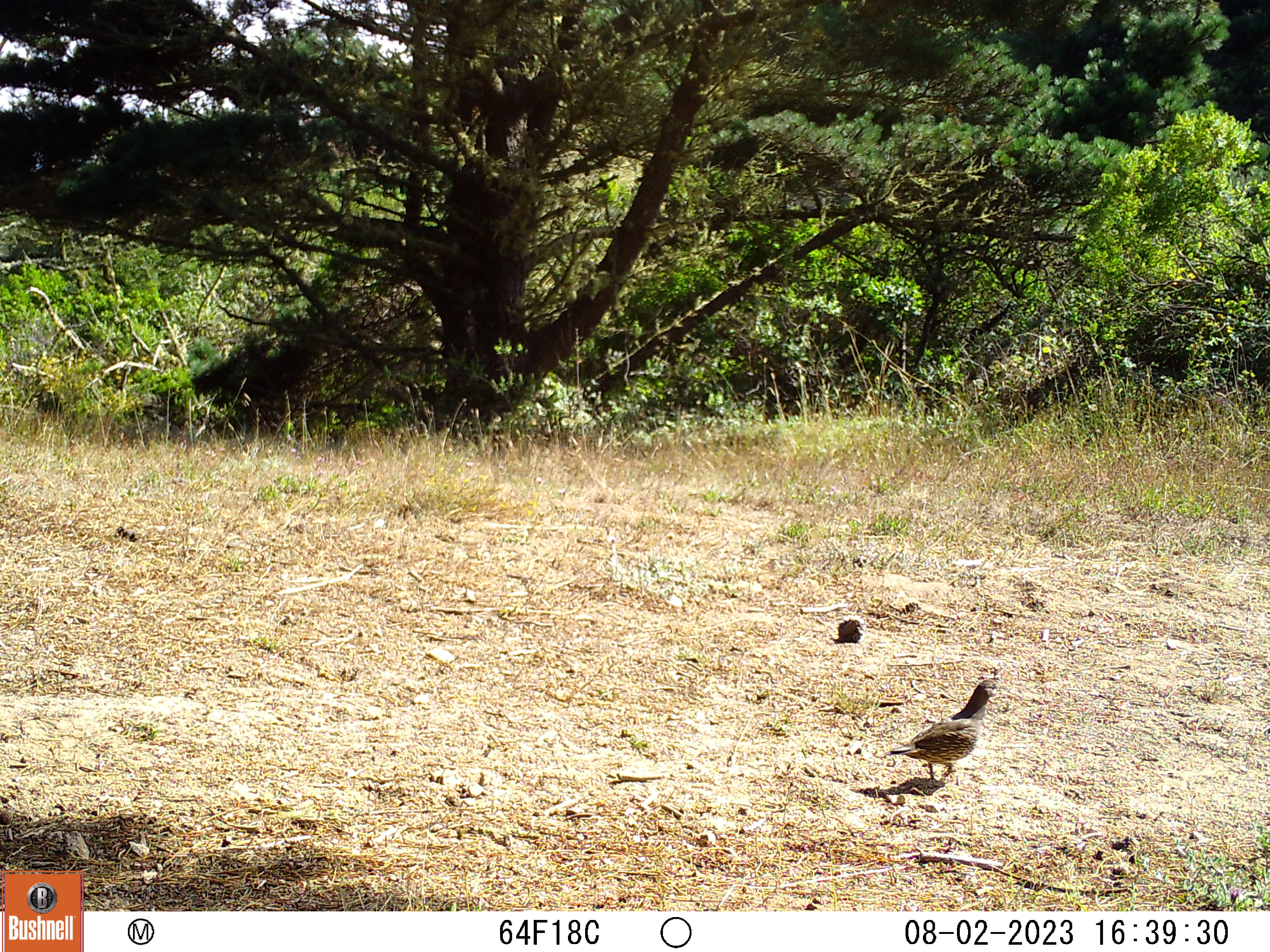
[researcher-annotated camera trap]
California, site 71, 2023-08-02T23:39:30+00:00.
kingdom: Animalia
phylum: Chordata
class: Aves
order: Galliformes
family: Odontophoridae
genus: Callipepla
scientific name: Callipepla californica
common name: california quail